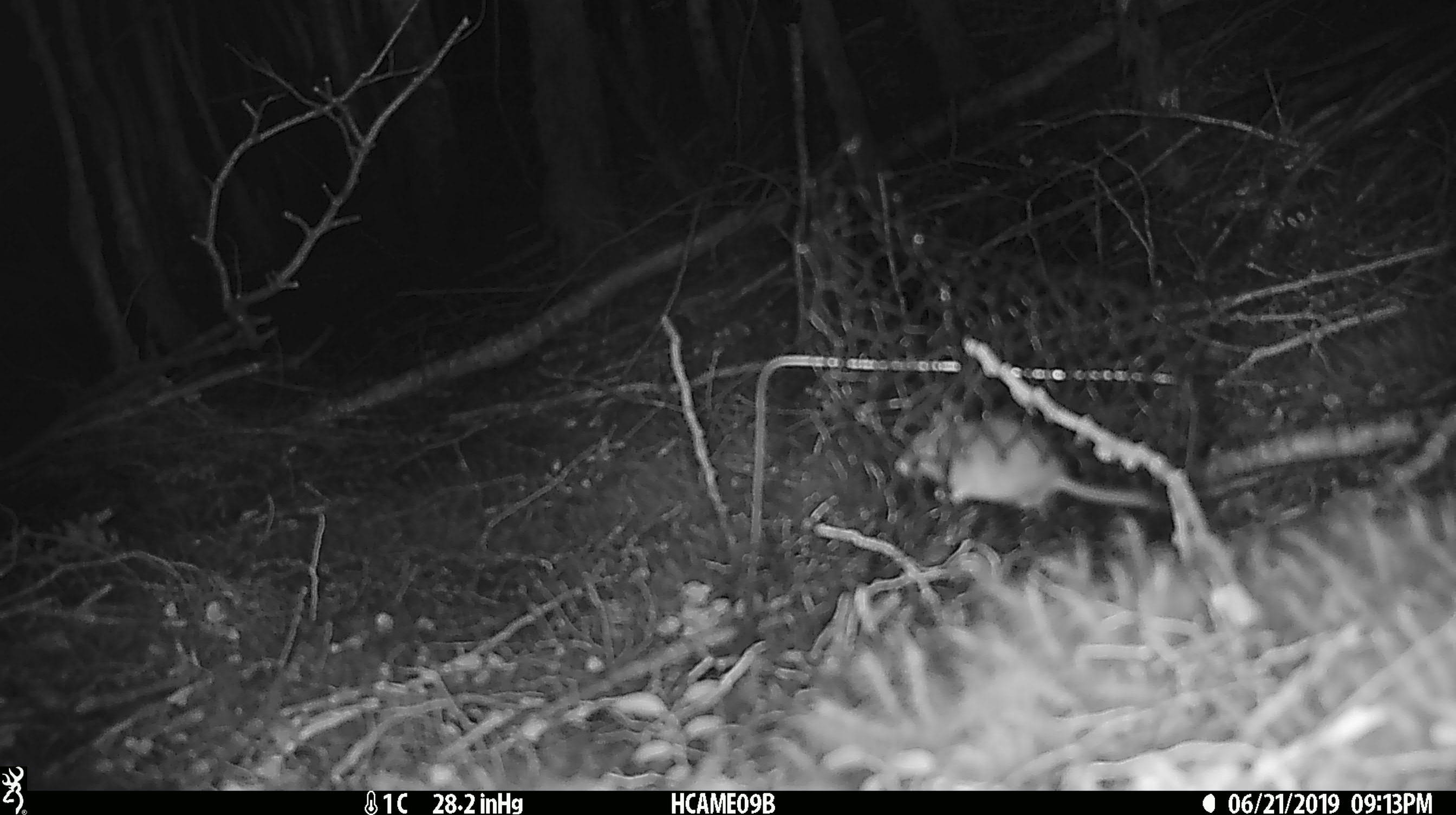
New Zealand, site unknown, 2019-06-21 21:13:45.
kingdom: Animalia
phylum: Chordata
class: Mammalia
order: Rodentia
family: Muridae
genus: Mus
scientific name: Mus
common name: mouse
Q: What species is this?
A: Mouse (Mus).